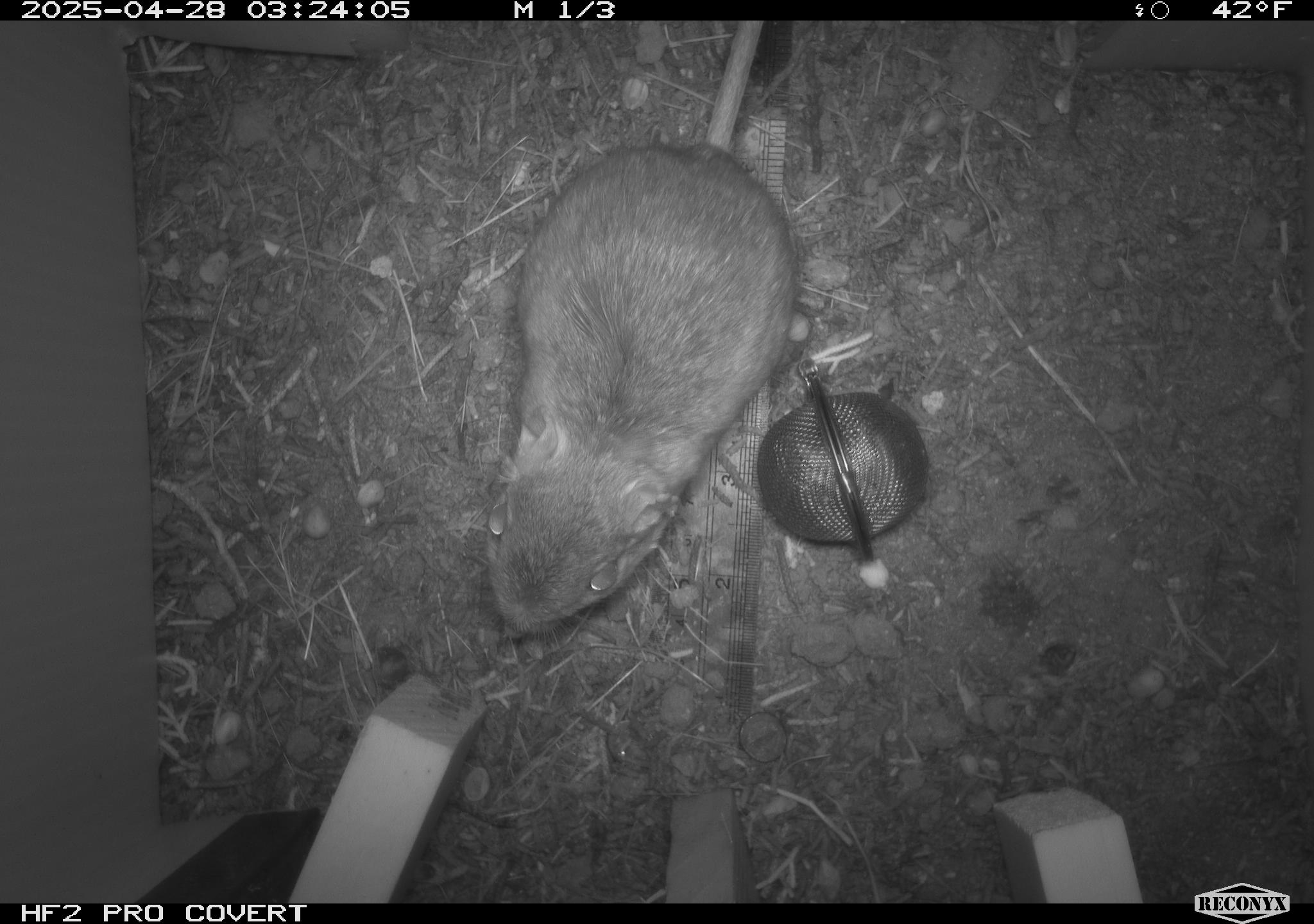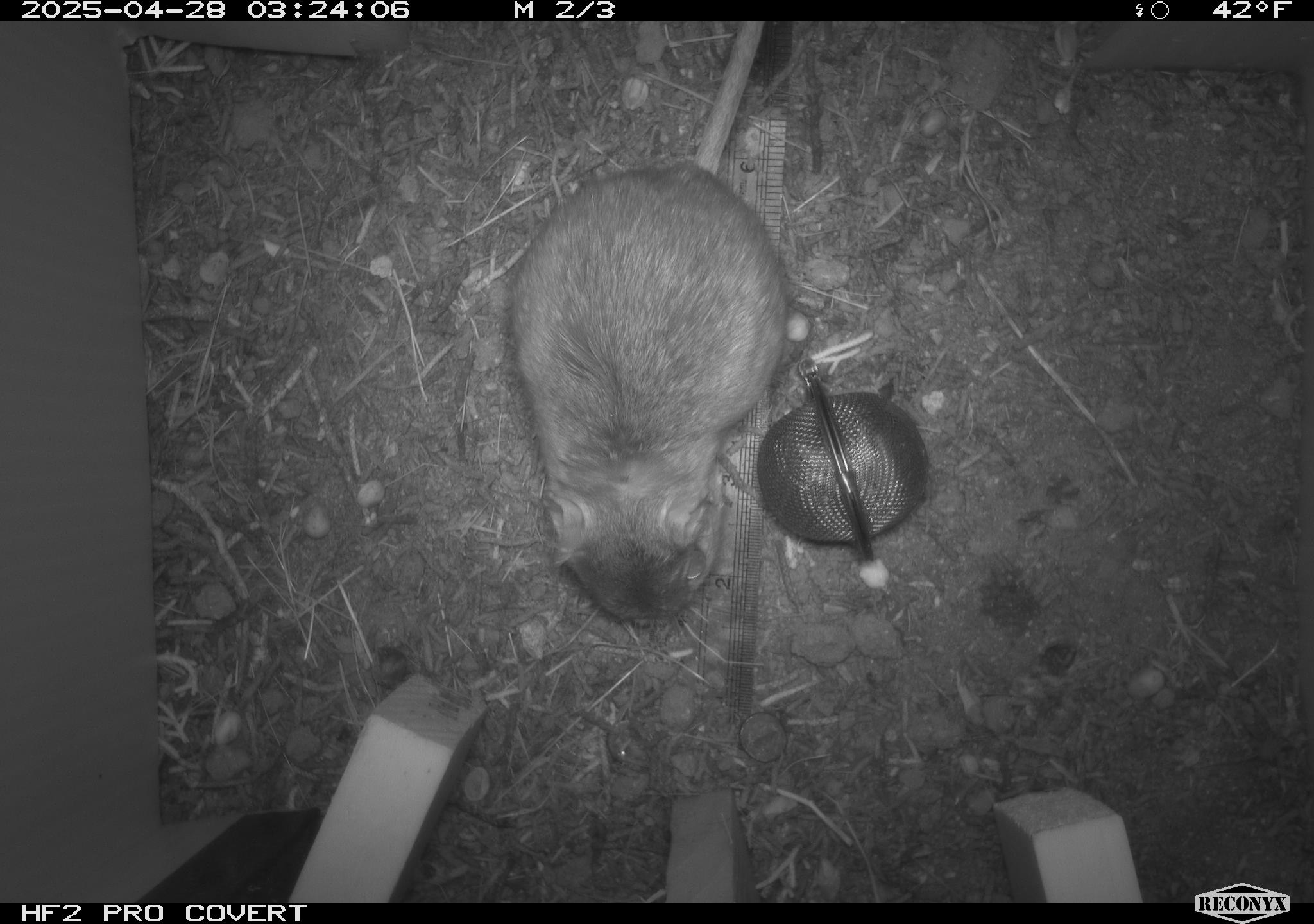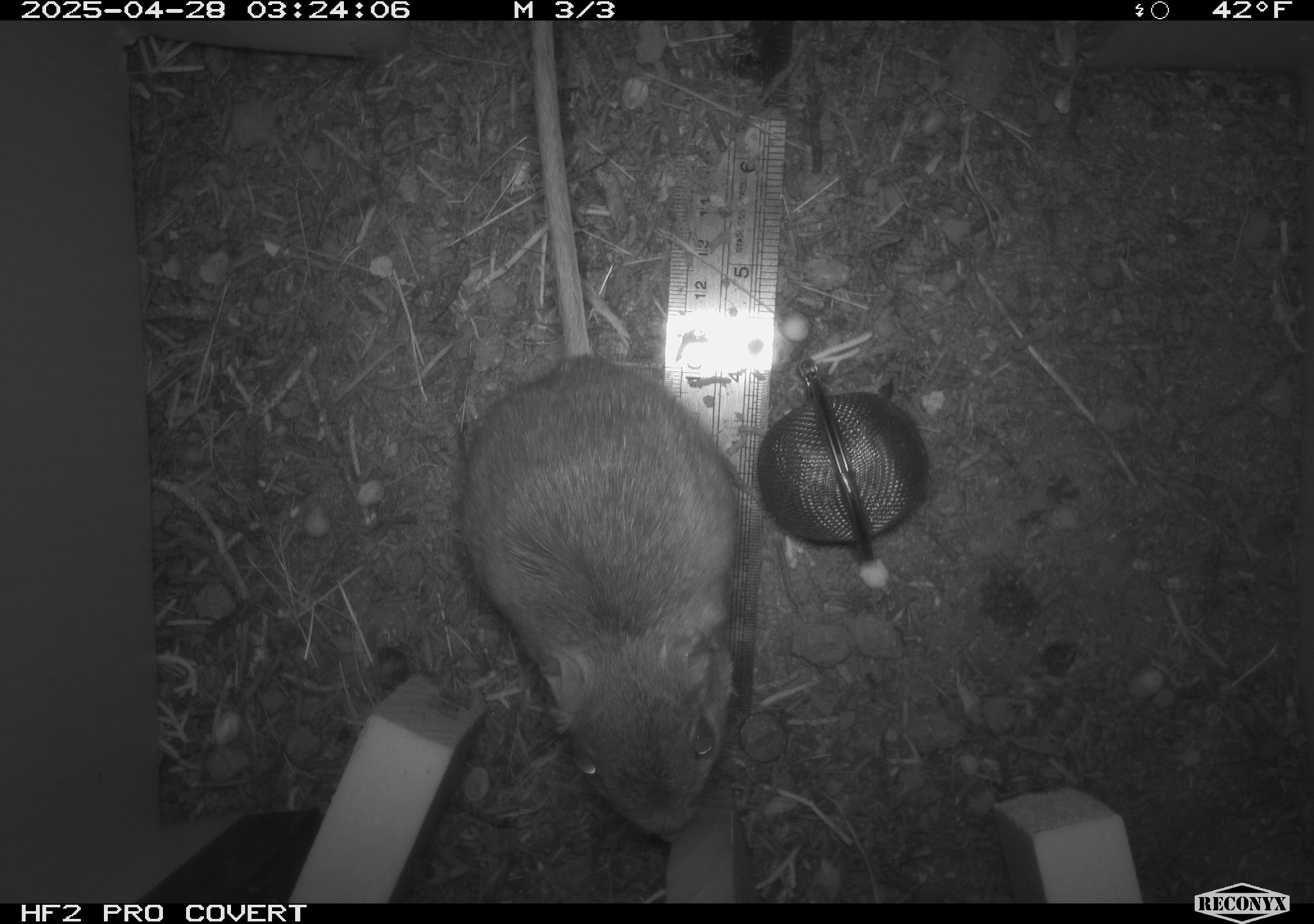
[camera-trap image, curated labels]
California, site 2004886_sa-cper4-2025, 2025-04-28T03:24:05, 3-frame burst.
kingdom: Animalia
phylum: Chordata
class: Mammalia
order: Rodentia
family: Heteromyidae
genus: Dipodomys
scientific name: Dipodomys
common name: kangaroo rats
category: dipodomys species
Dipodomys species (kangaroo rats) (Dipodomys).